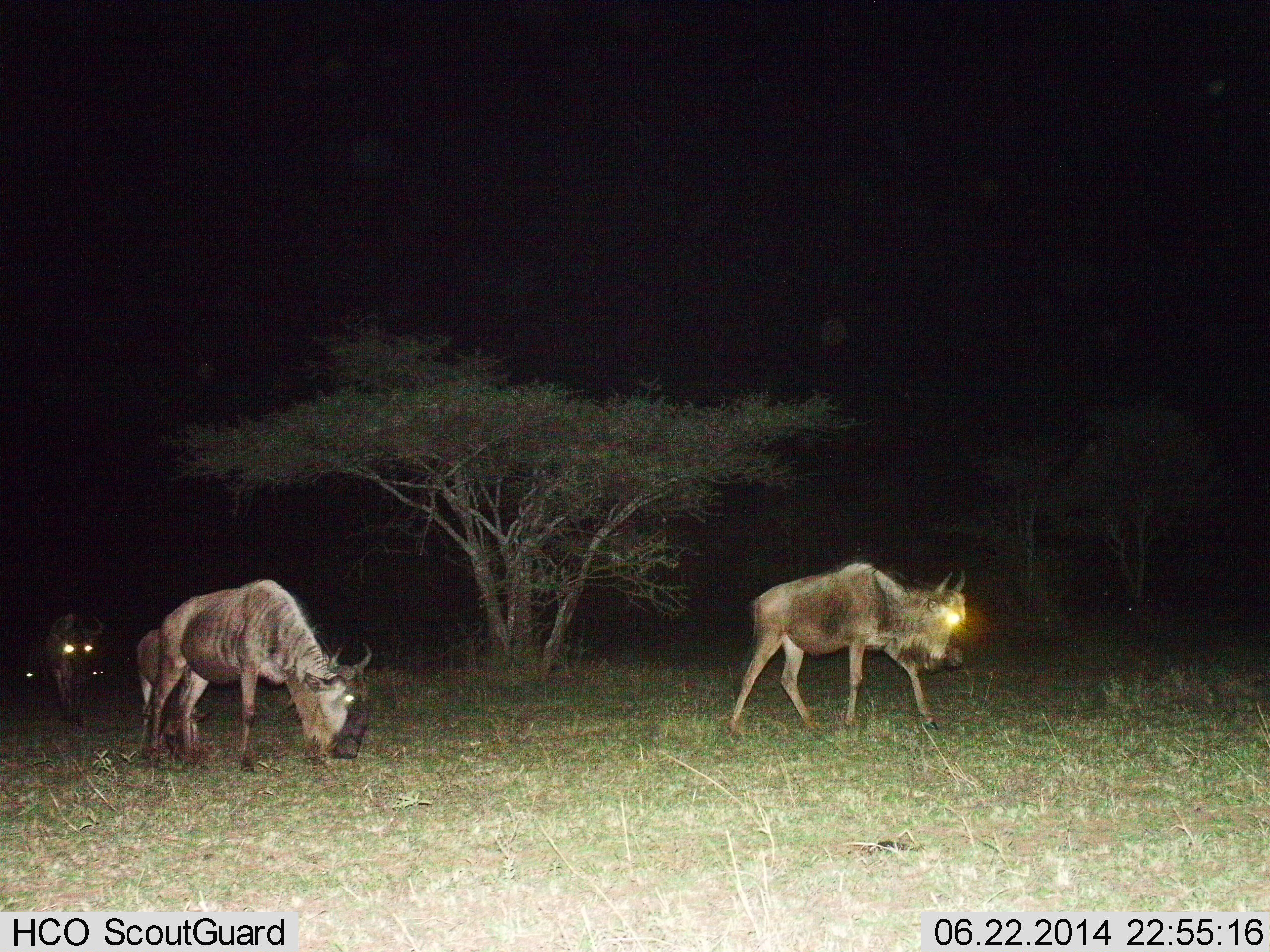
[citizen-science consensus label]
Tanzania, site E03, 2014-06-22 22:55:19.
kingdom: Animalia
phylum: Chordata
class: Mammalia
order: Artiodactyla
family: Bovidae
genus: Connochaetes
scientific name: Connochaetes taurinus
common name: blue wildebeest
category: wildebeest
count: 3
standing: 10%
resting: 0%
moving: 90%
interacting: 0%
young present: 0%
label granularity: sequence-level